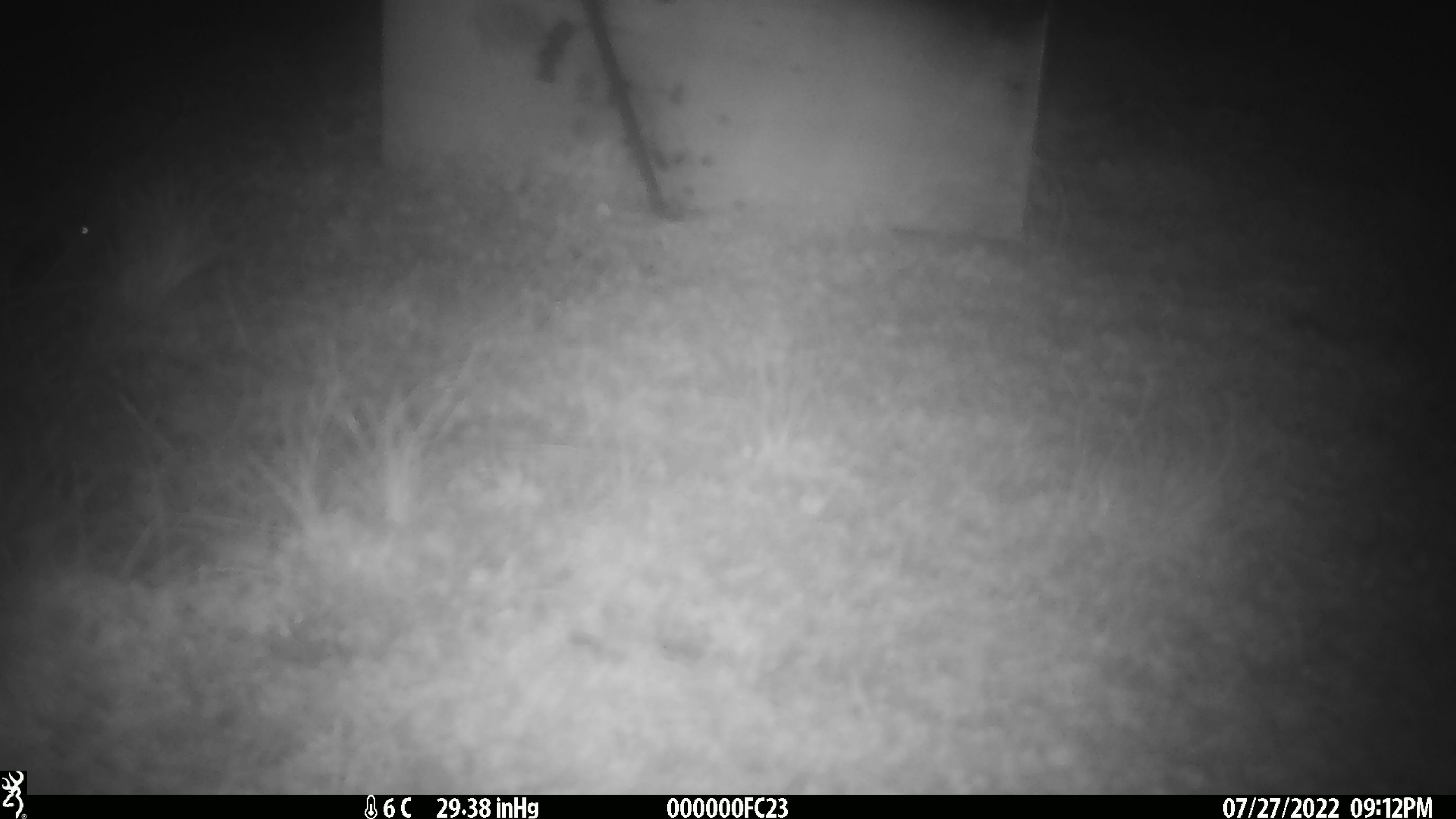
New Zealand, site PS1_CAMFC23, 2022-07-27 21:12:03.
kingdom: Animalia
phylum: Chordata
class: Mammalia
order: Rodentia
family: Muridae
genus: Mus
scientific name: Mus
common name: mouse